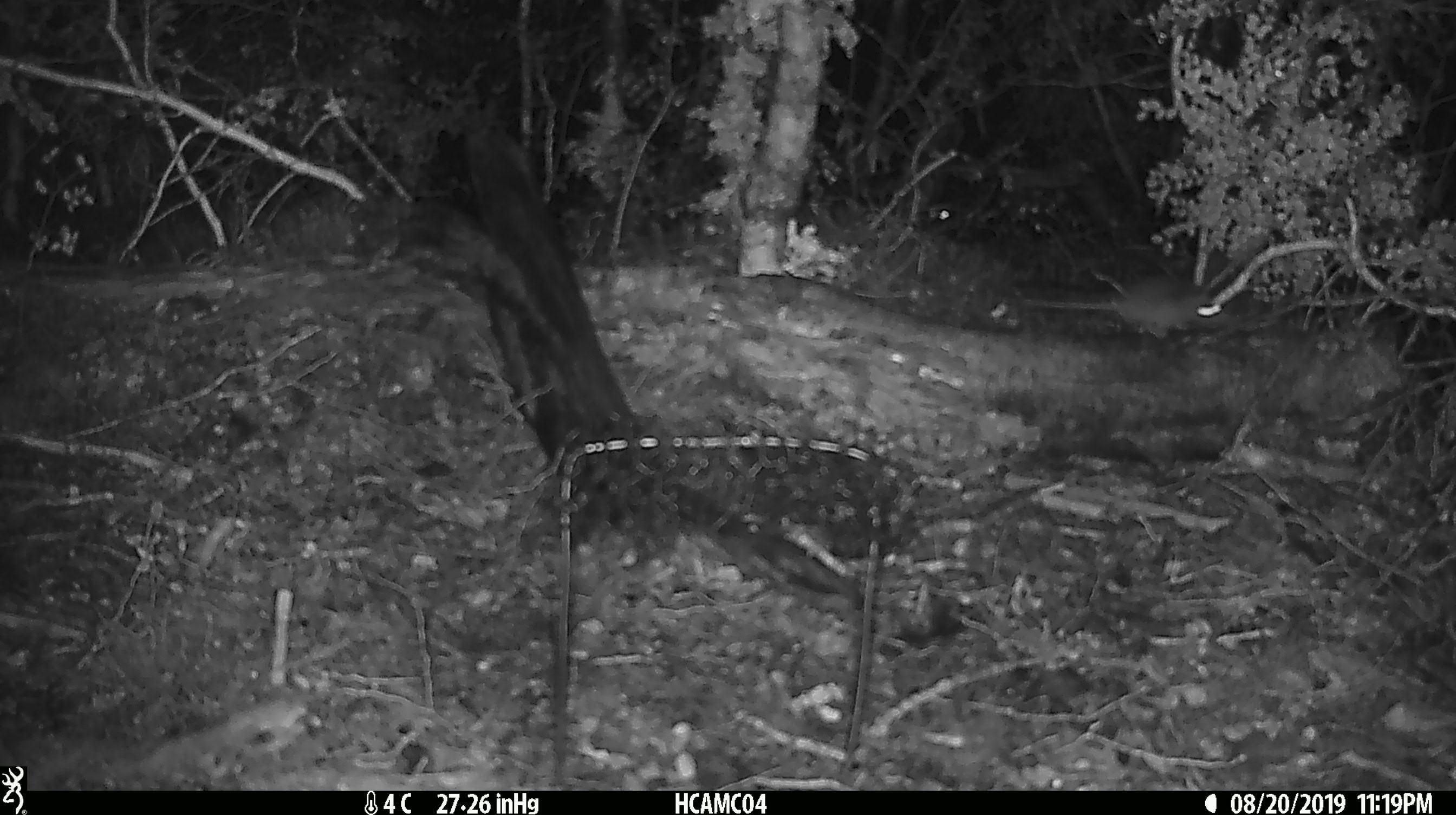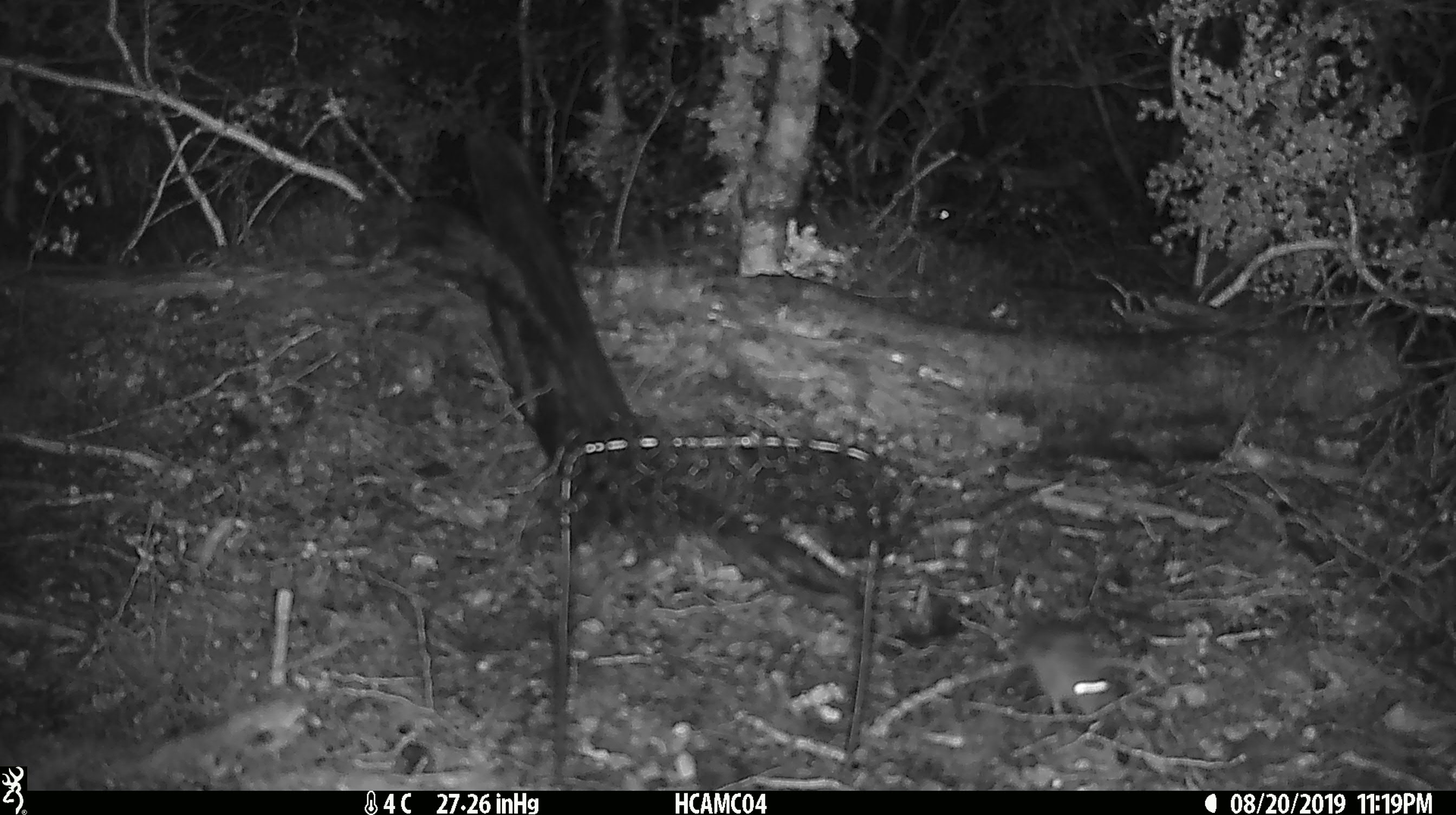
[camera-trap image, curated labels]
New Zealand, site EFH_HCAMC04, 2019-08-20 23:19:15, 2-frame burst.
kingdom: Animalia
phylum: Chordata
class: Mammalia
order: Rodentia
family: Muridae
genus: Mus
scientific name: Mus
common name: mouse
Mouse (Mus).